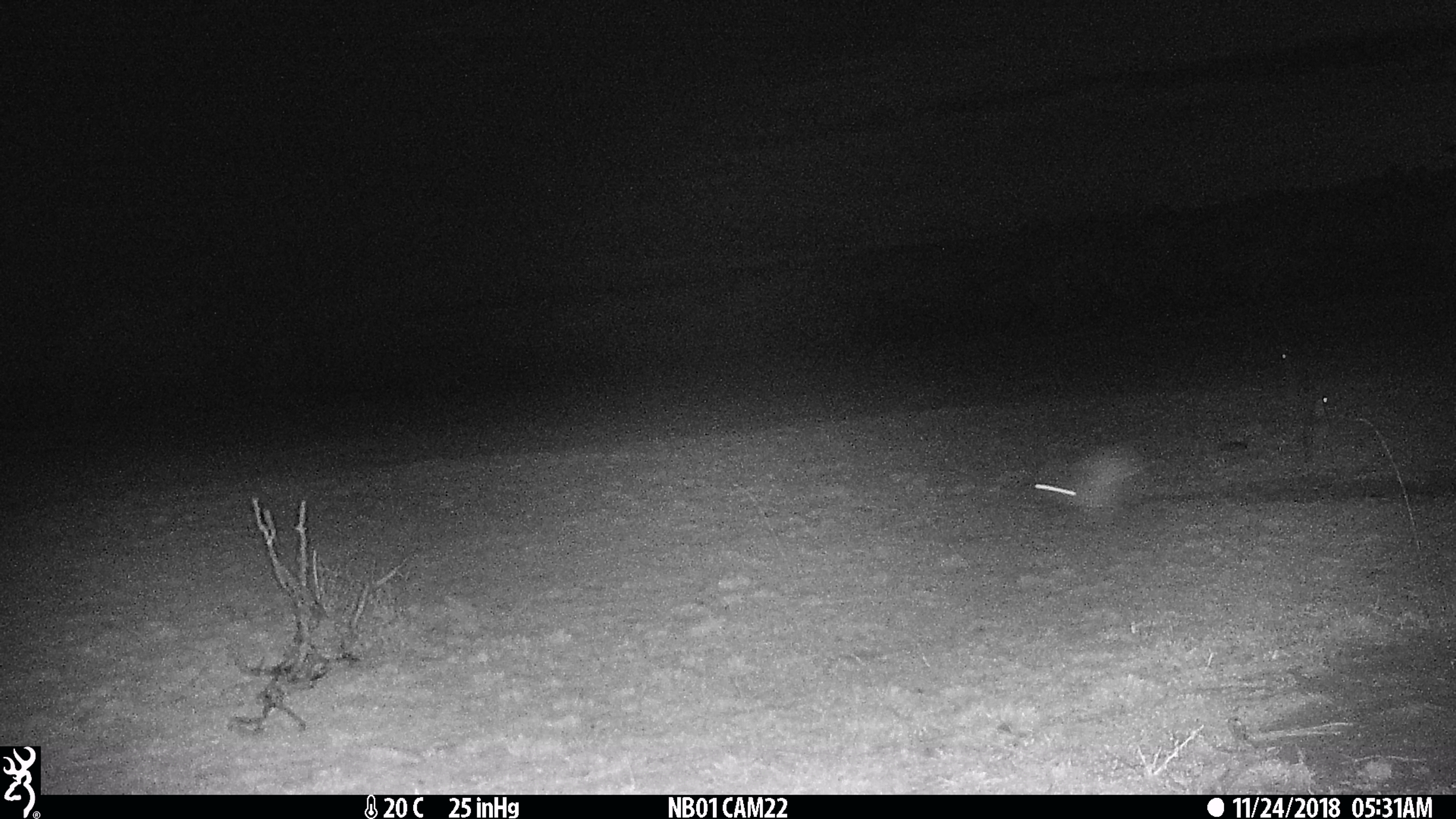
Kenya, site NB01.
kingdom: Animalia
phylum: Chordata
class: Mammalia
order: Lagomorpha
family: Leporidae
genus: Lepus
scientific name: Lepus capensis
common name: cape hare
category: hare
Hare (cape hare) (Lepus capensis).